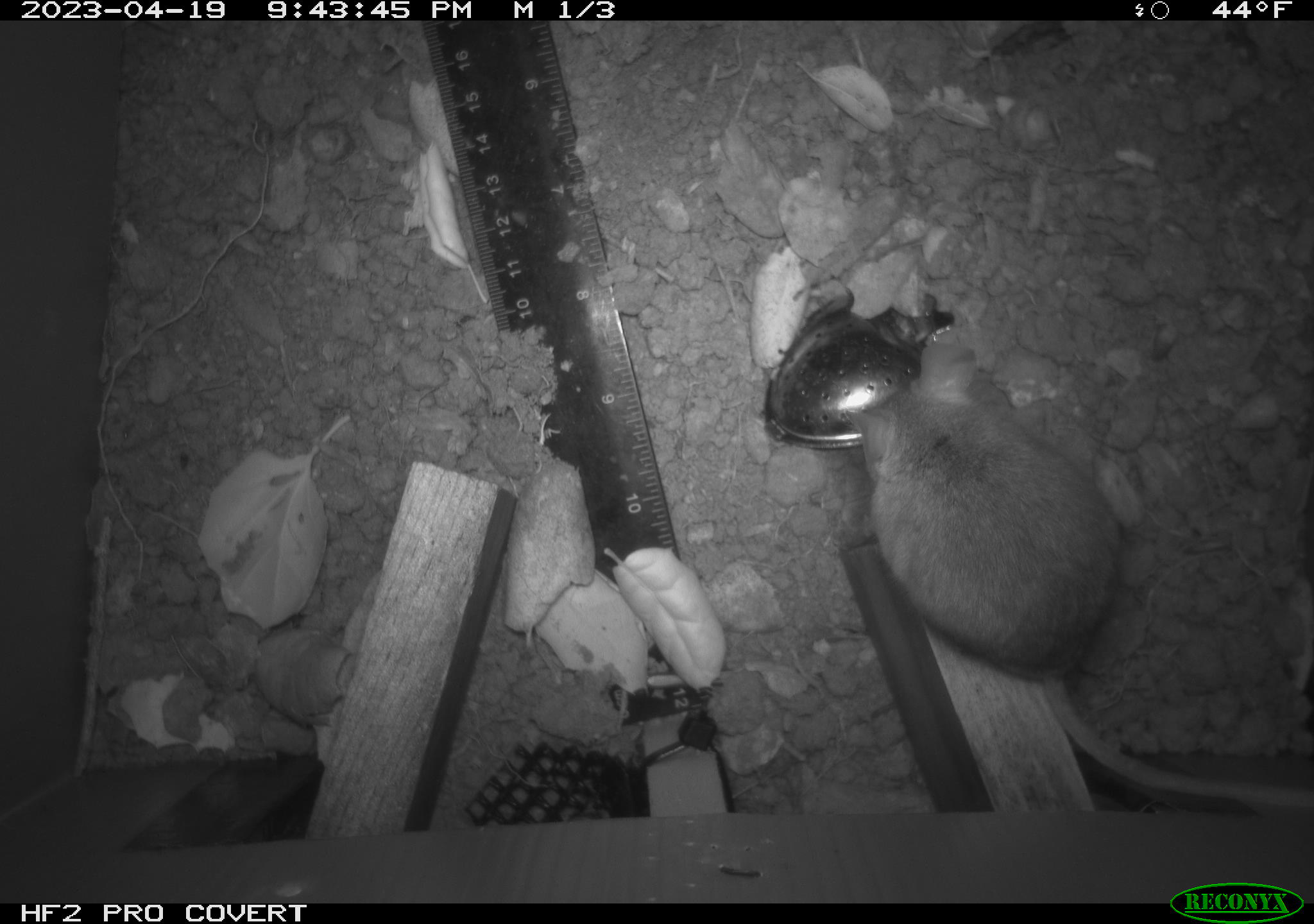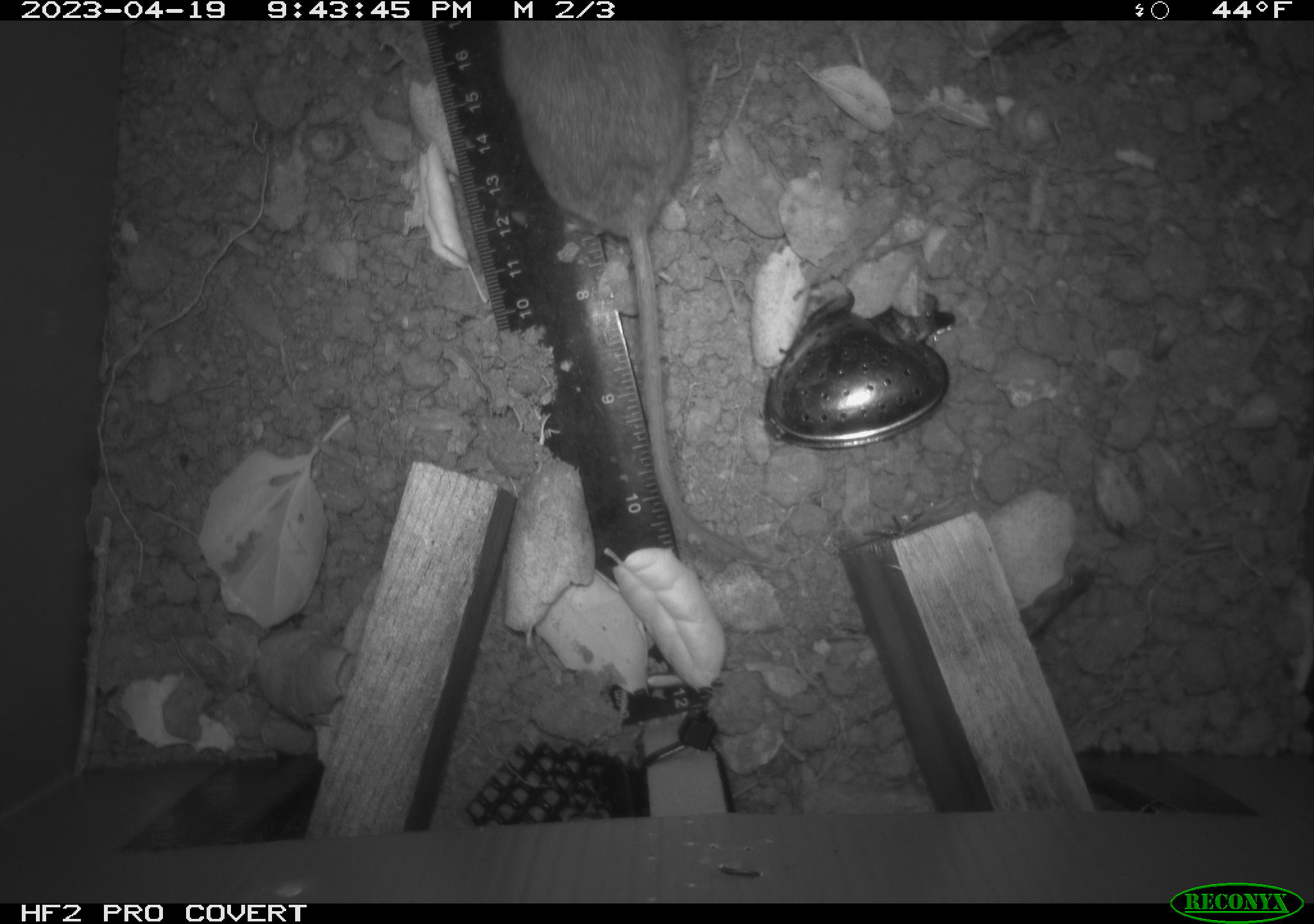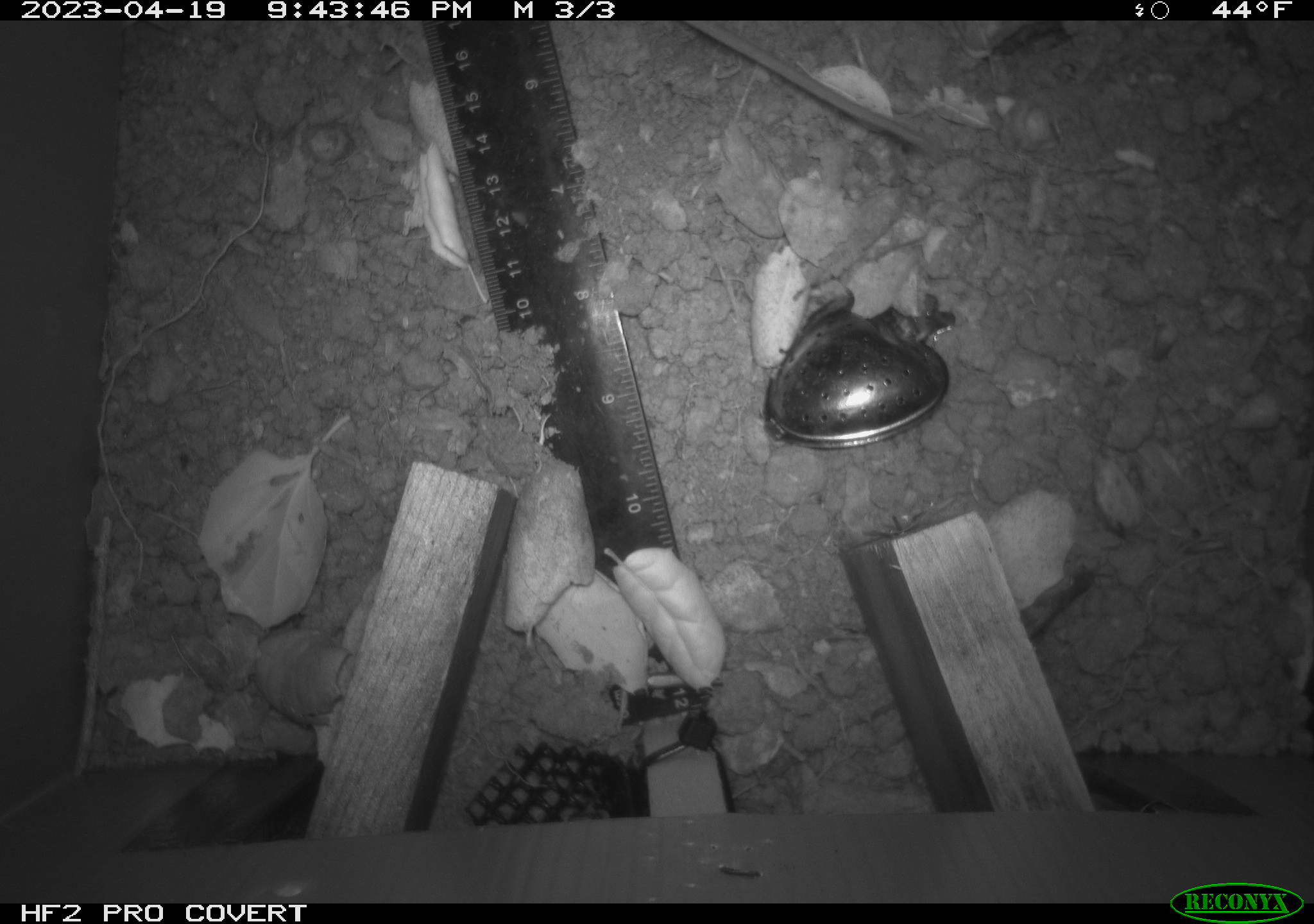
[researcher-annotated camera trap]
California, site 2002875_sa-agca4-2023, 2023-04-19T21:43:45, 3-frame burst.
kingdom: Animalia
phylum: Chordata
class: Mammalia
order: Rodentia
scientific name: Rodentia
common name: mouse species